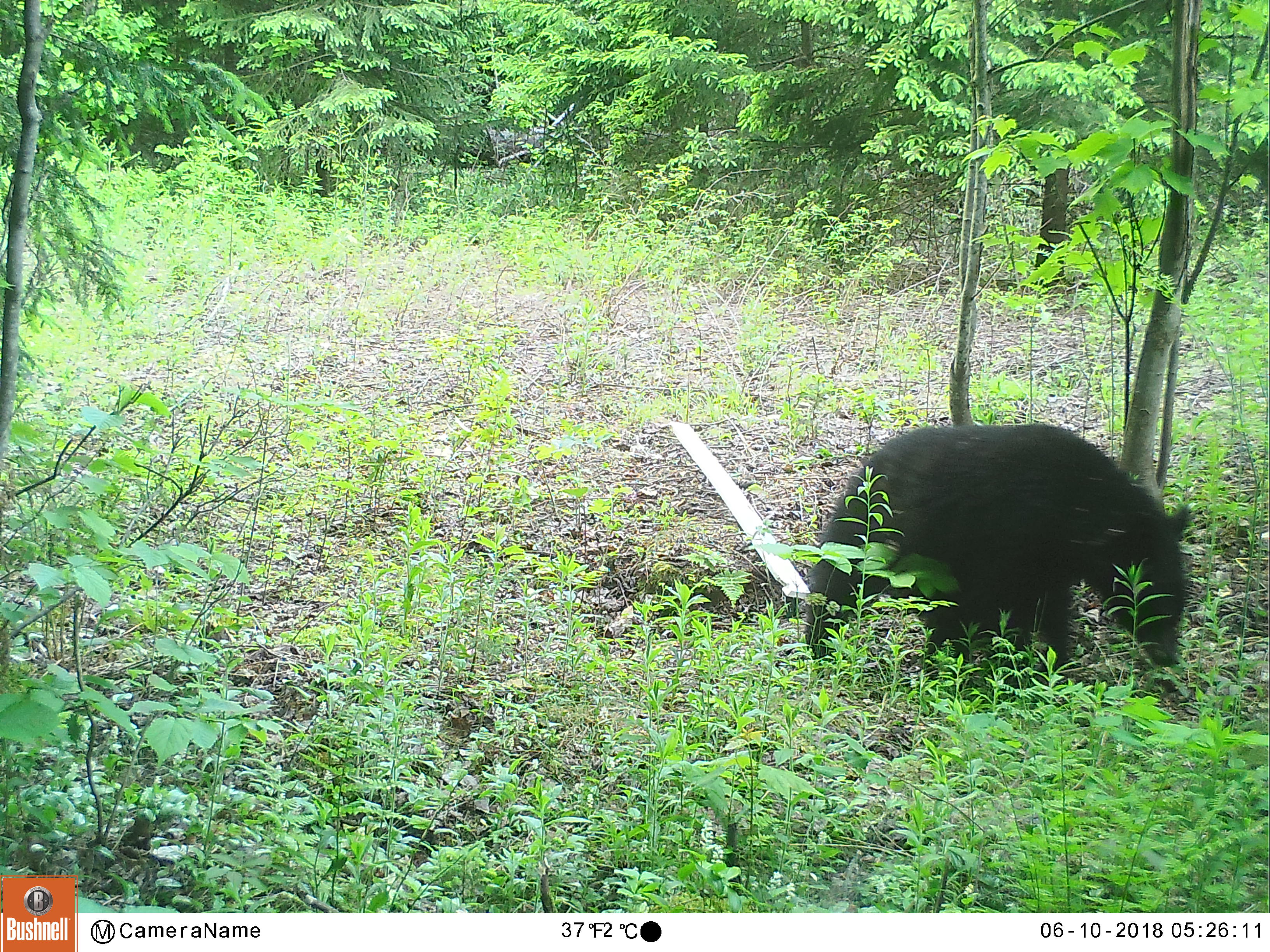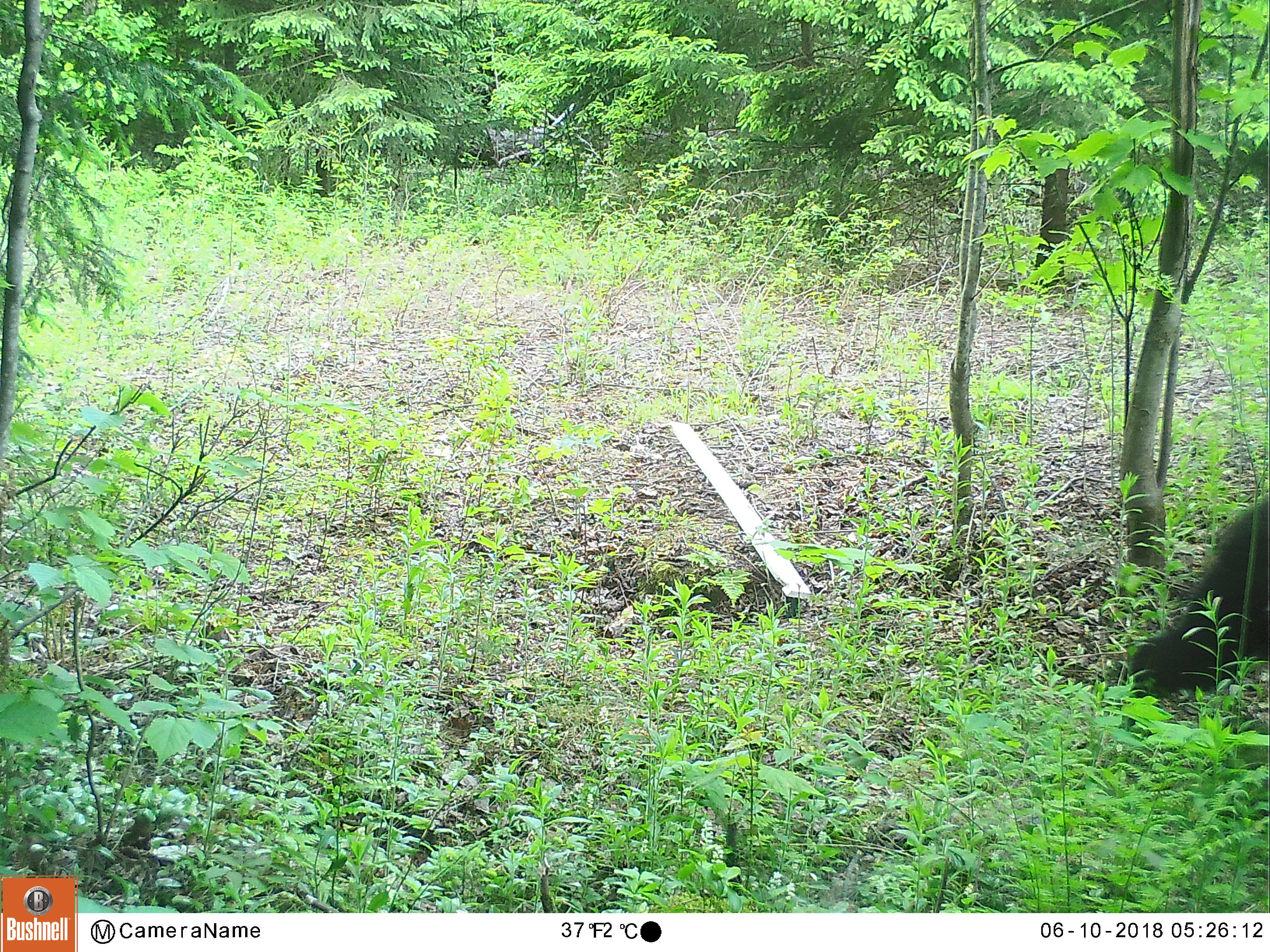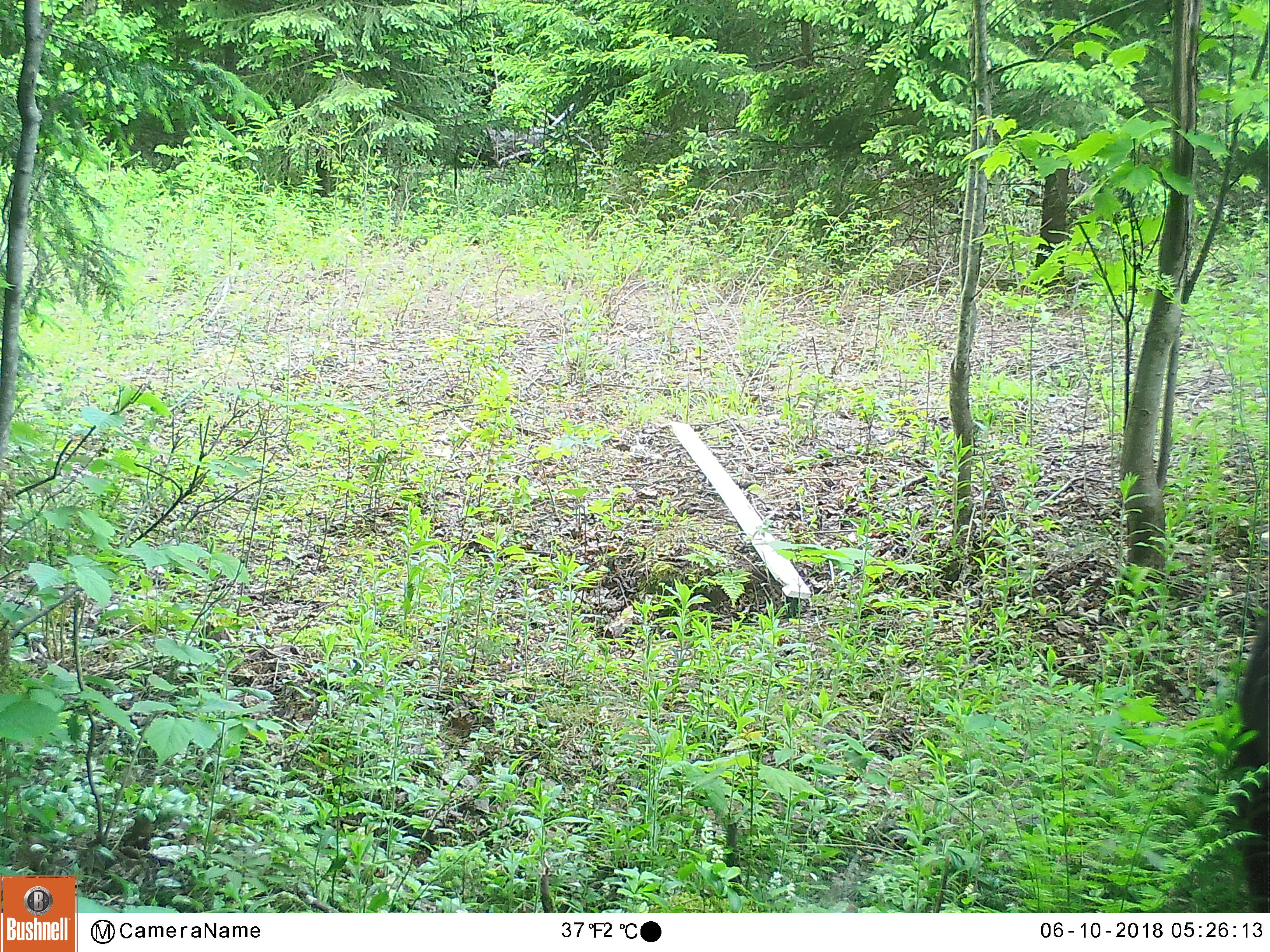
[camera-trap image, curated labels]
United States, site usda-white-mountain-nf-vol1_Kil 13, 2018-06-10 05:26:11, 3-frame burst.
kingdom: Animalia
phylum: Chordata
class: Mammalia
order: Carnivora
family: Ursidae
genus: Ursus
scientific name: Ursus americanus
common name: black bear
Black bear (Ursus americanus).